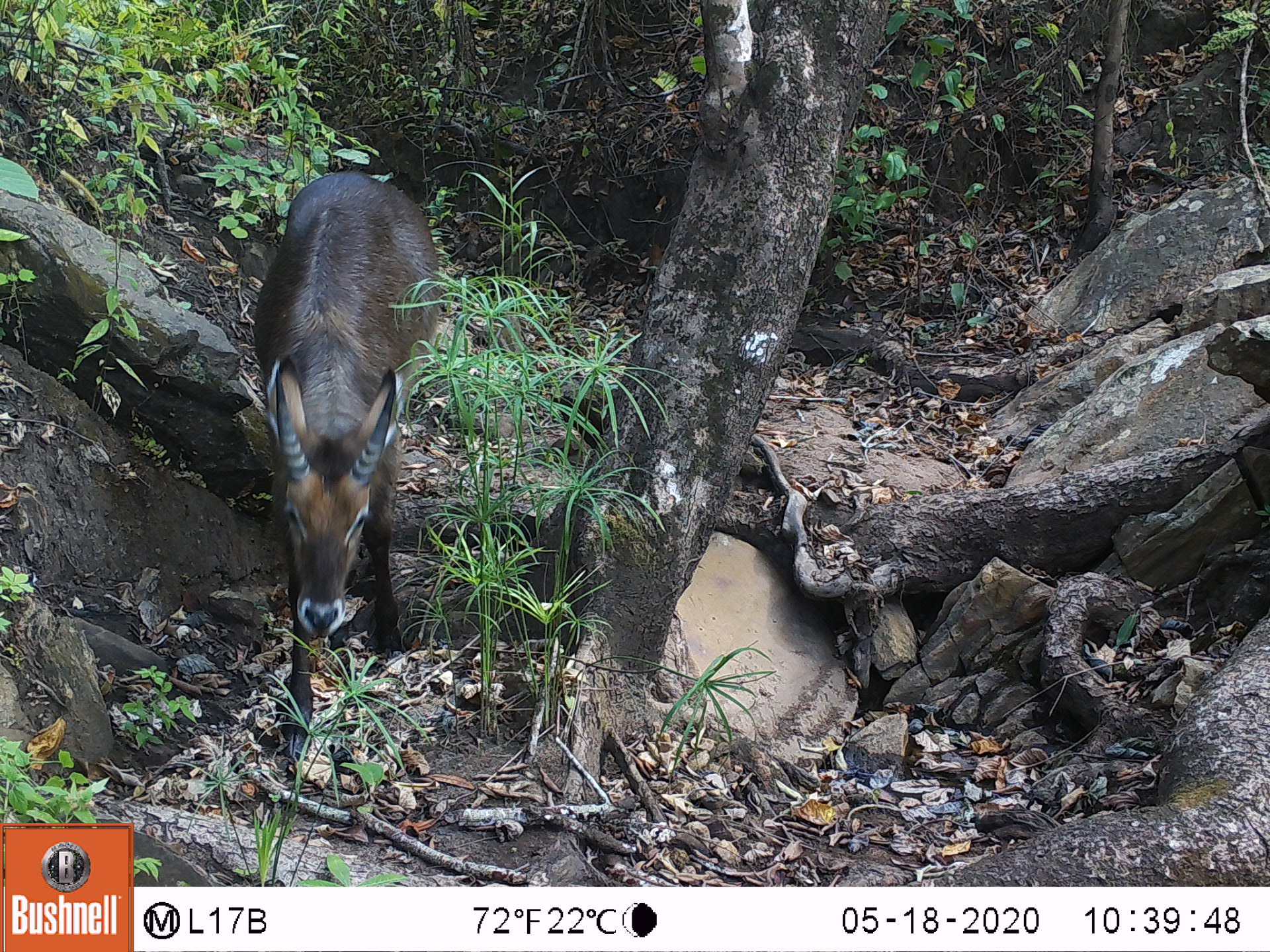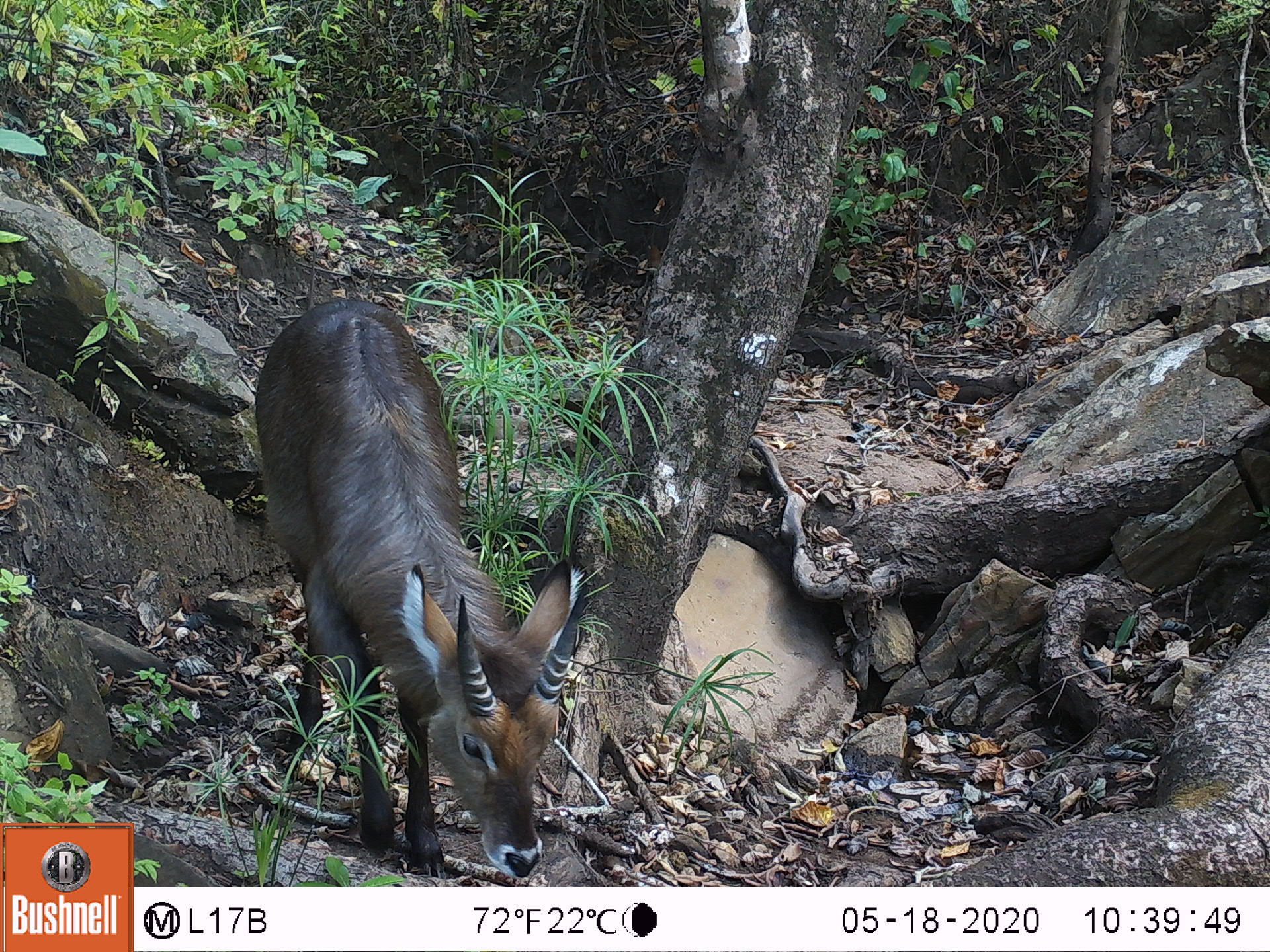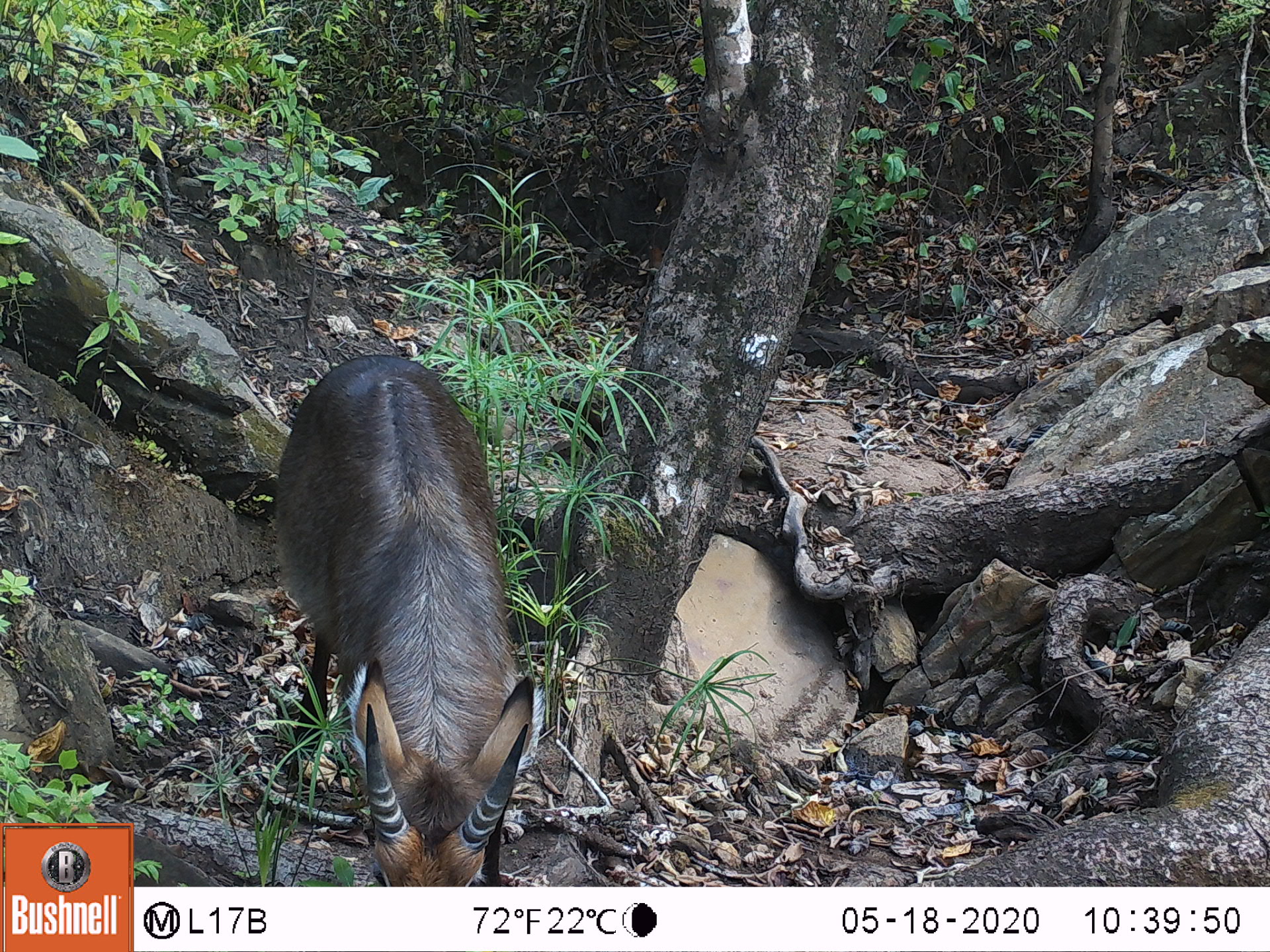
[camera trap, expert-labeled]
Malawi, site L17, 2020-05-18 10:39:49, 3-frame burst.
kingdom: Animalia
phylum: Chordata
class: Mammalia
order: Artiodactyla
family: Bovidae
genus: Kobus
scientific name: Kobus ellipsiprymnus ellipsiprymnus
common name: common waterbuck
Common waterbuck (Kobus ellipsiprymnus ellipsiprymnus), count 1.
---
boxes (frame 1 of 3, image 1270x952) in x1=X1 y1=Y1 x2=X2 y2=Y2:
common waterbuck: x1=251 y1=165 x2=438 y2=752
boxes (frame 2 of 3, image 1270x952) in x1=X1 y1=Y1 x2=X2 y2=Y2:
common waterbuck: x1=251 y1=289 x2=575 y2=880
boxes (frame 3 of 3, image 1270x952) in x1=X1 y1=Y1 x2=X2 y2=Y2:
common waterbuck: x1=270 y1=341 x2=533 y2=880